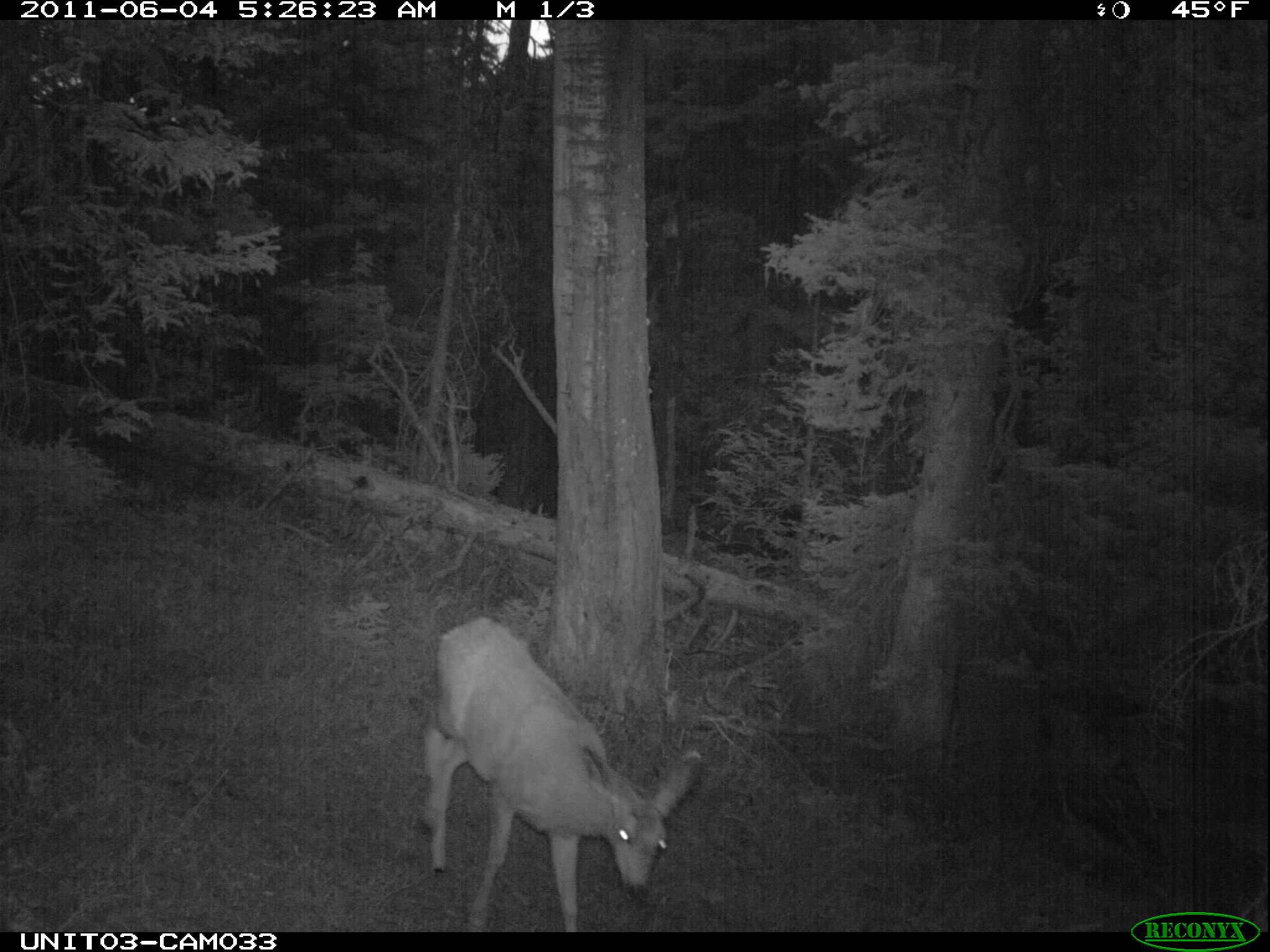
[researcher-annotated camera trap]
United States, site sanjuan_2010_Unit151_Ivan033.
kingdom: Animalia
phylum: Chordata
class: Mammalia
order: Artiodactyla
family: Cervidae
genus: Odocoileus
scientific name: Odocoileus hemionus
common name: mule deer